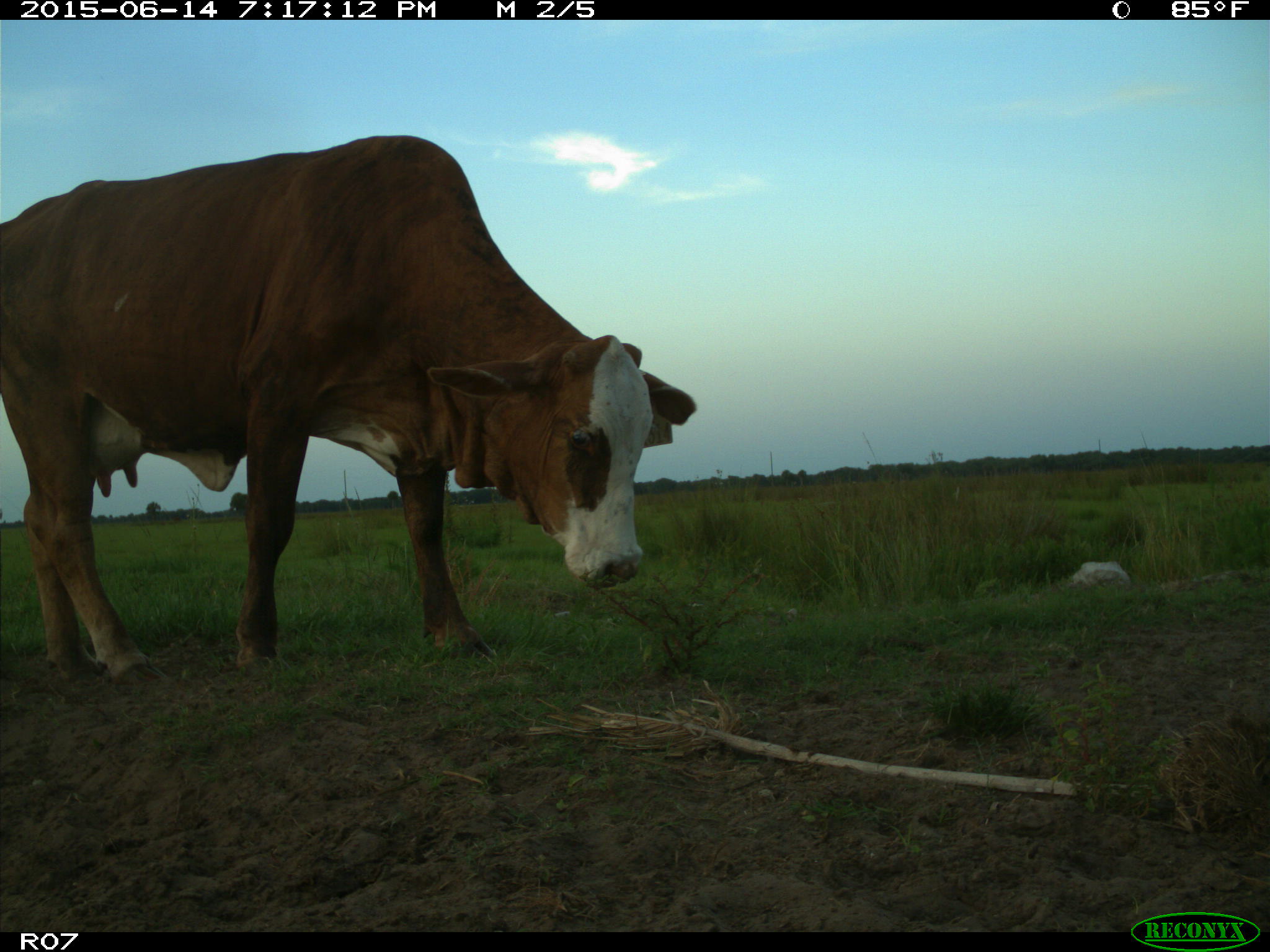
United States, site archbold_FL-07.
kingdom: Animalia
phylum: Chordata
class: Mammalia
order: Artiodactyla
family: Bovidae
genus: Bos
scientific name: Bos taurus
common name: domestic cow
Bos taurus (domestic cow).